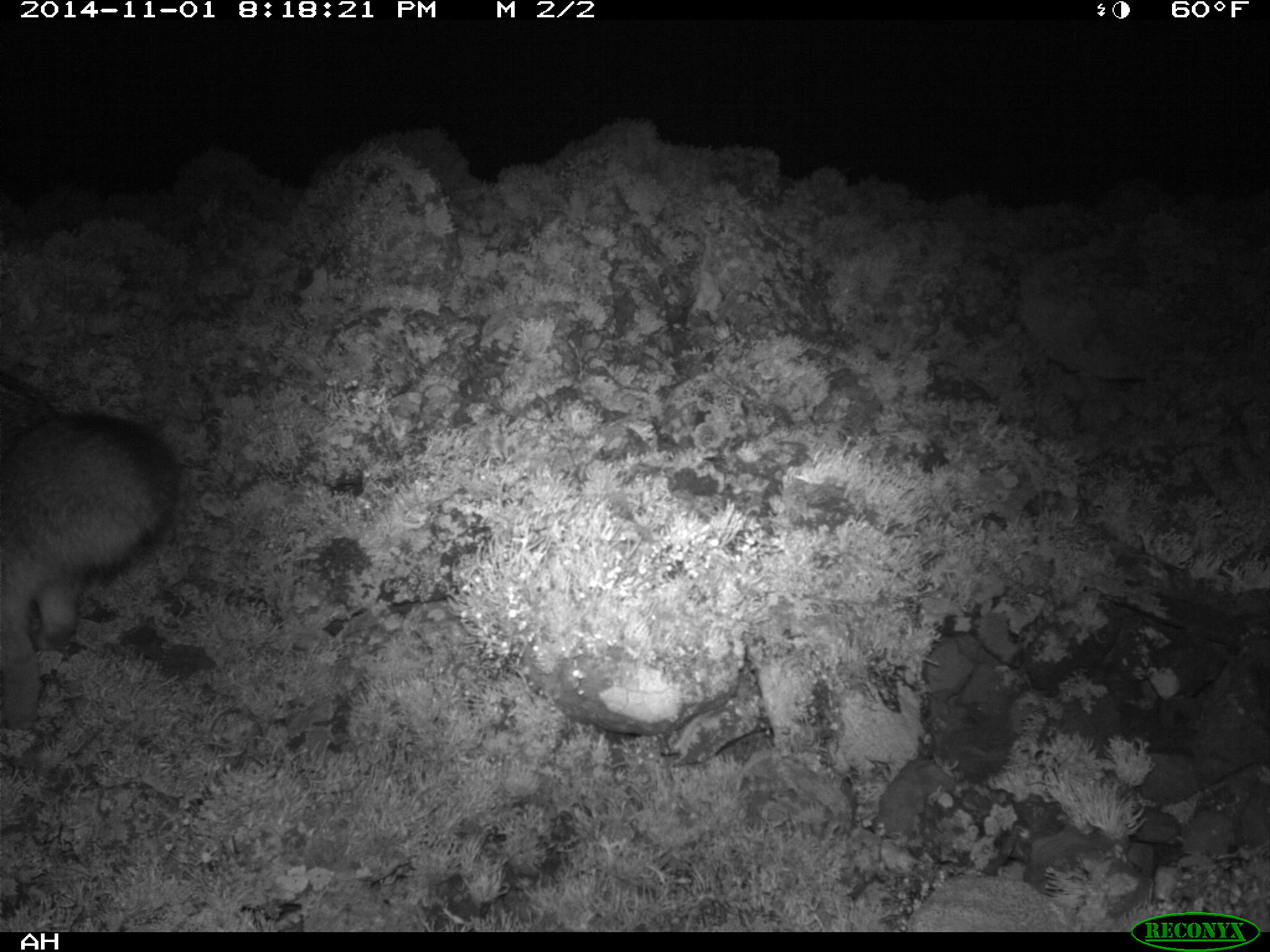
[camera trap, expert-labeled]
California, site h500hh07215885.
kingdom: Animalia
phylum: Chordata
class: Mammalia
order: Carnivora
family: Canidae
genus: Urocyon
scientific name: Urocyon littoralis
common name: island fox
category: fox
Fox (island fox) (Urocyon littoralis).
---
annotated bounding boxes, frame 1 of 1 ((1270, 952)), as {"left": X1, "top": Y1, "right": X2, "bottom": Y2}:
fox: {"left": 0, "top": 370, "right": 180, "bottom": 728}